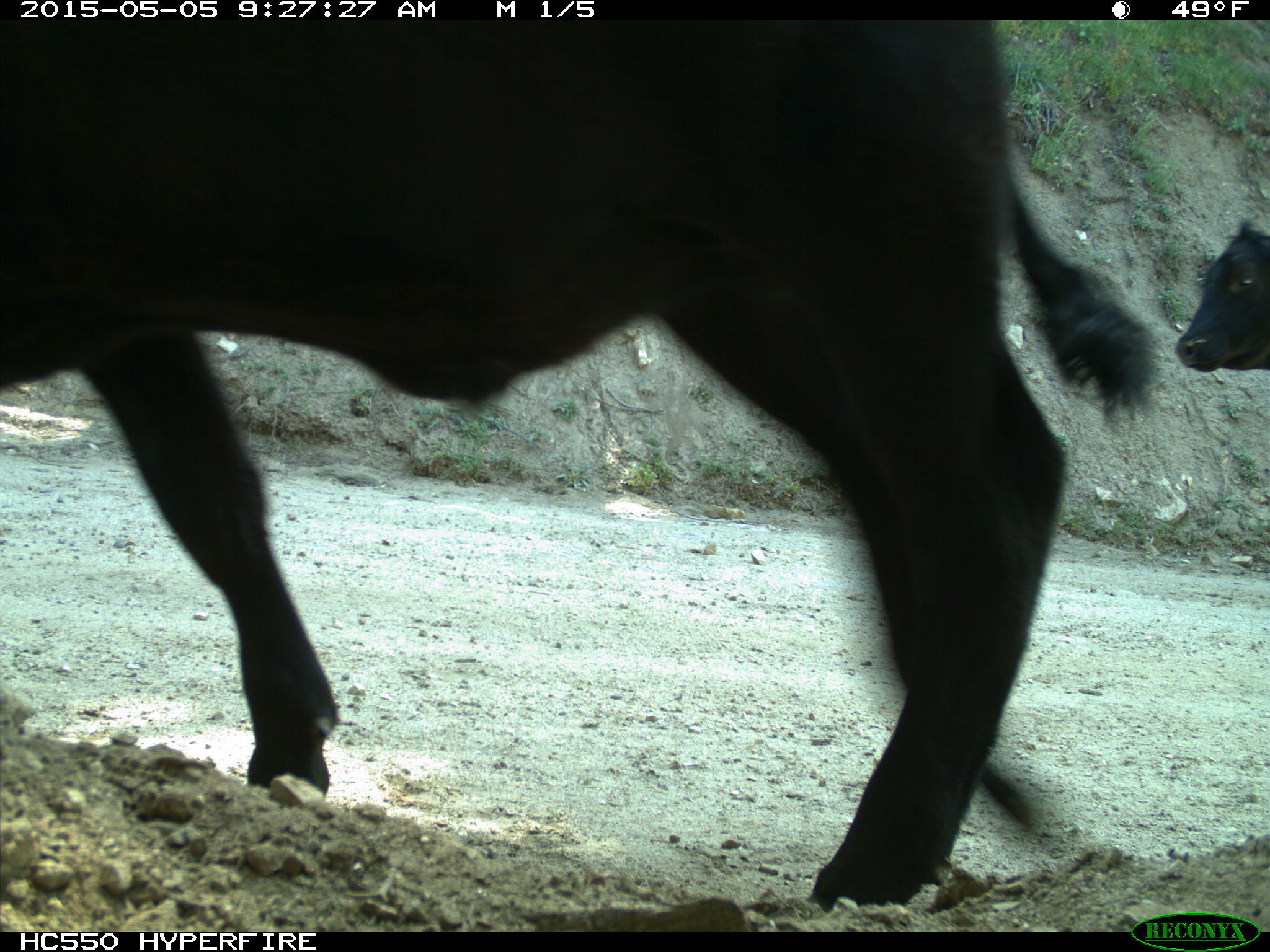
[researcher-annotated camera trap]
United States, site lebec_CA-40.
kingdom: Animalia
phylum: Chordata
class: Mammalia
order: Artiodactyla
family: Bovidae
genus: Bos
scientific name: Bos taurus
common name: domestic cow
Bos taurus (domestic cow).